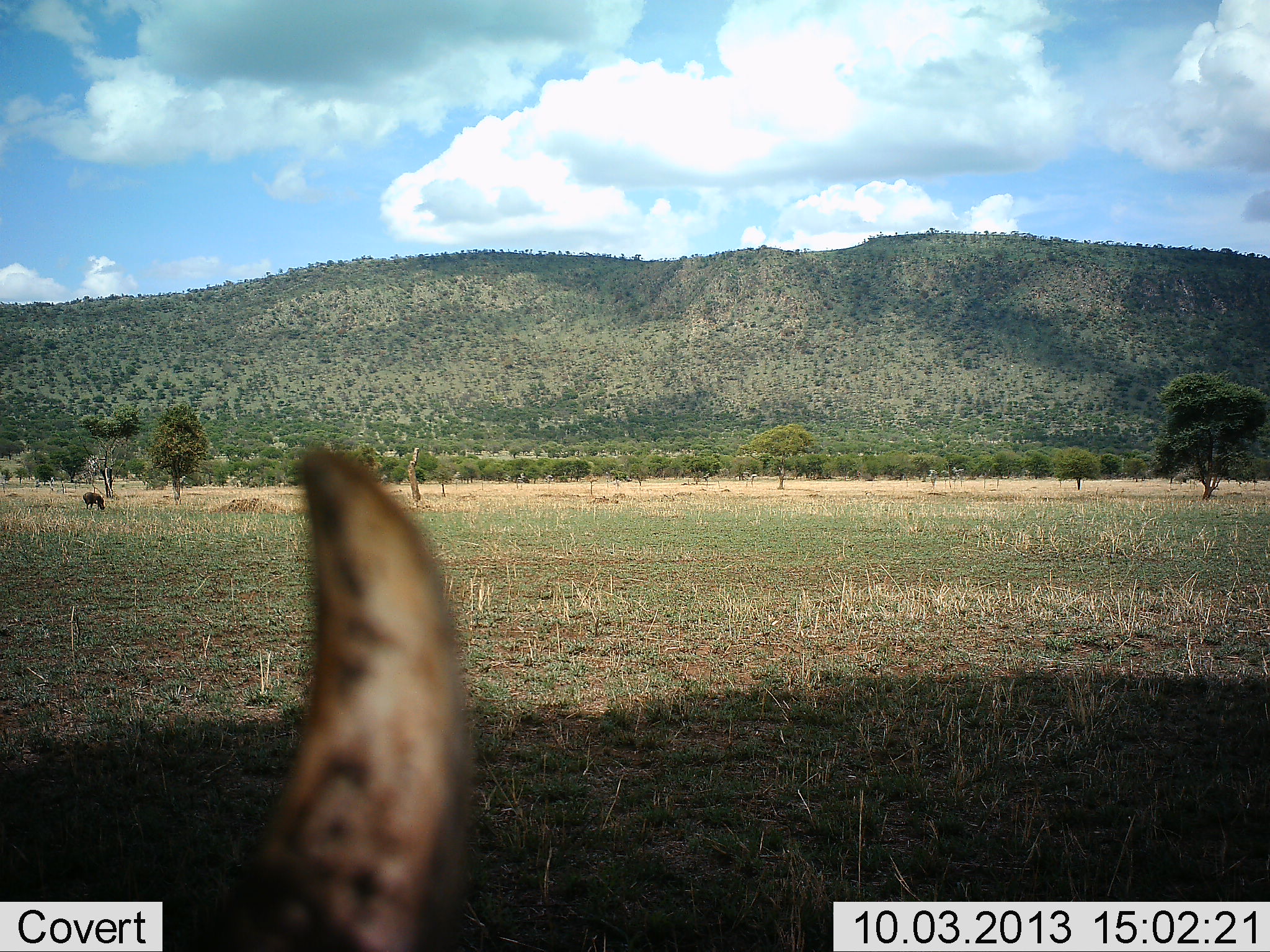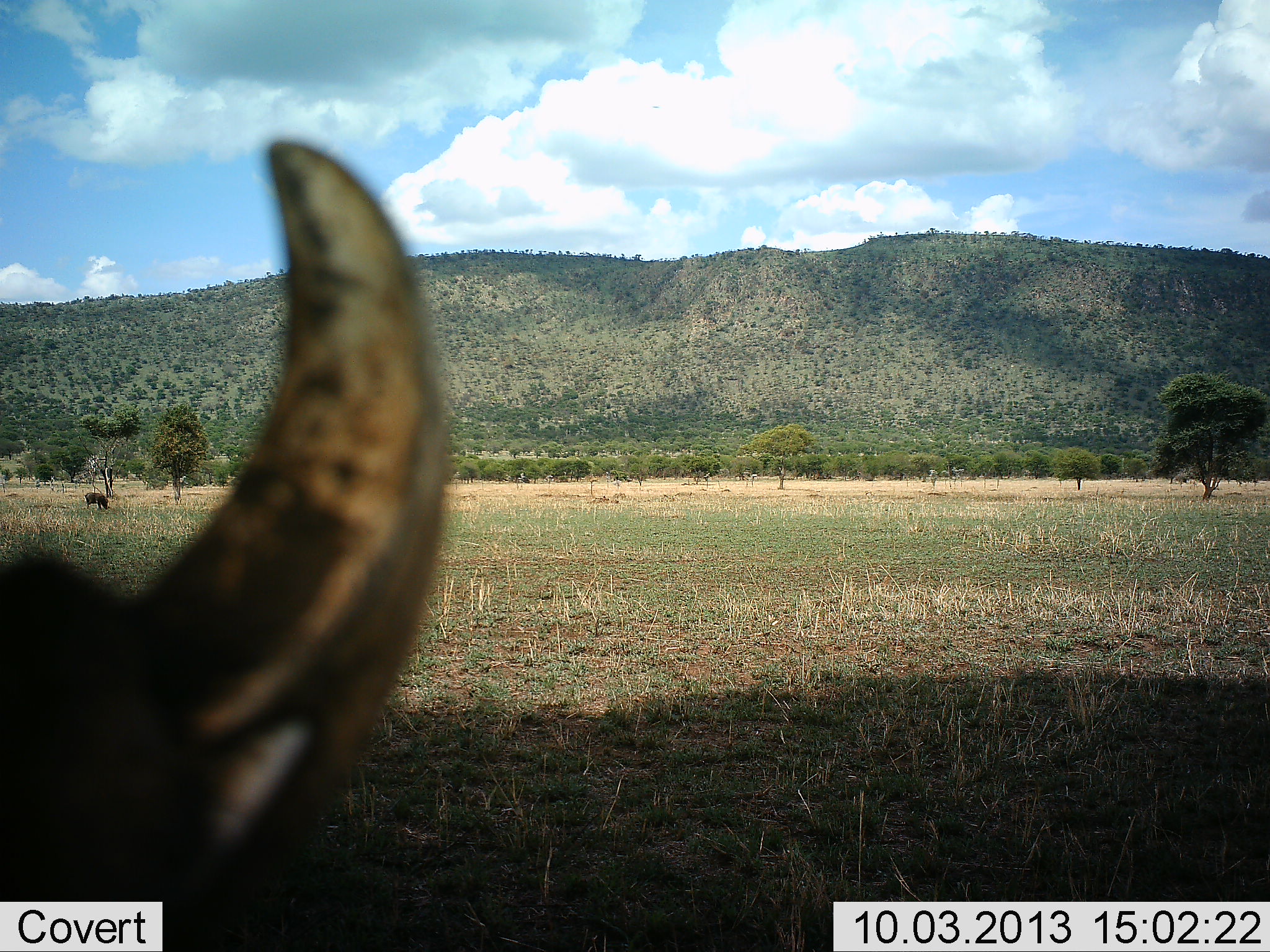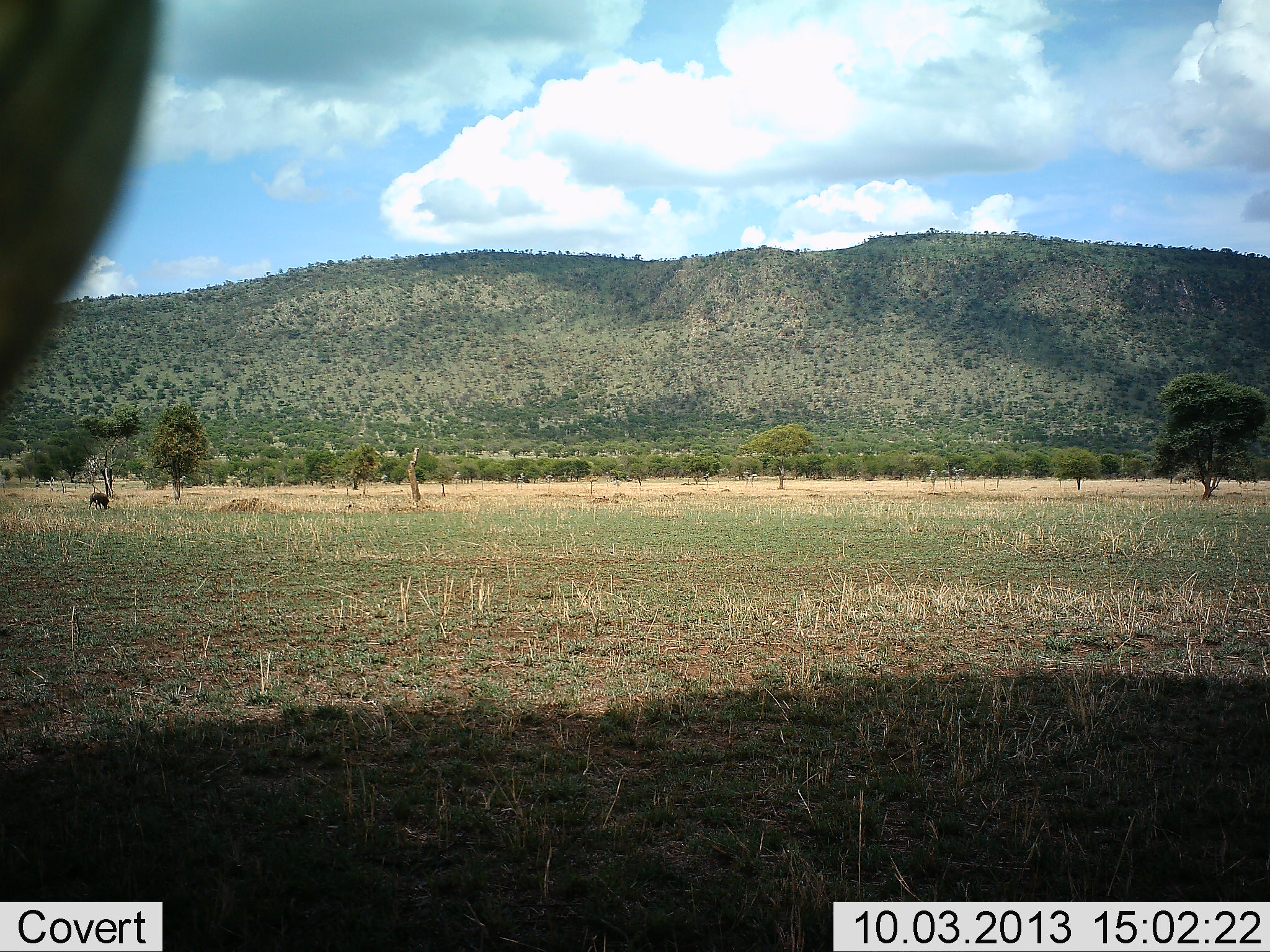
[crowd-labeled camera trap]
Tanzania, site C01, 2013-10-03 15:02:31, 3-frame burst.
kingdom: Animalia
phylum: Chordata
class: Mammalia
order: Artiodactyla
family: Bovidae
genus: Syncerus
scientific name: Syncerus caffer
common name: cape buffalo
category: buffalo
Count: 2.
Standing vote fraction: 71%.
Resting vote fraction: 14%.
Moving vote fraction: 0%.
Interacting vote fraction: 14%.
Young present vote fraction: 0%.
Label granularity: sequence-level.